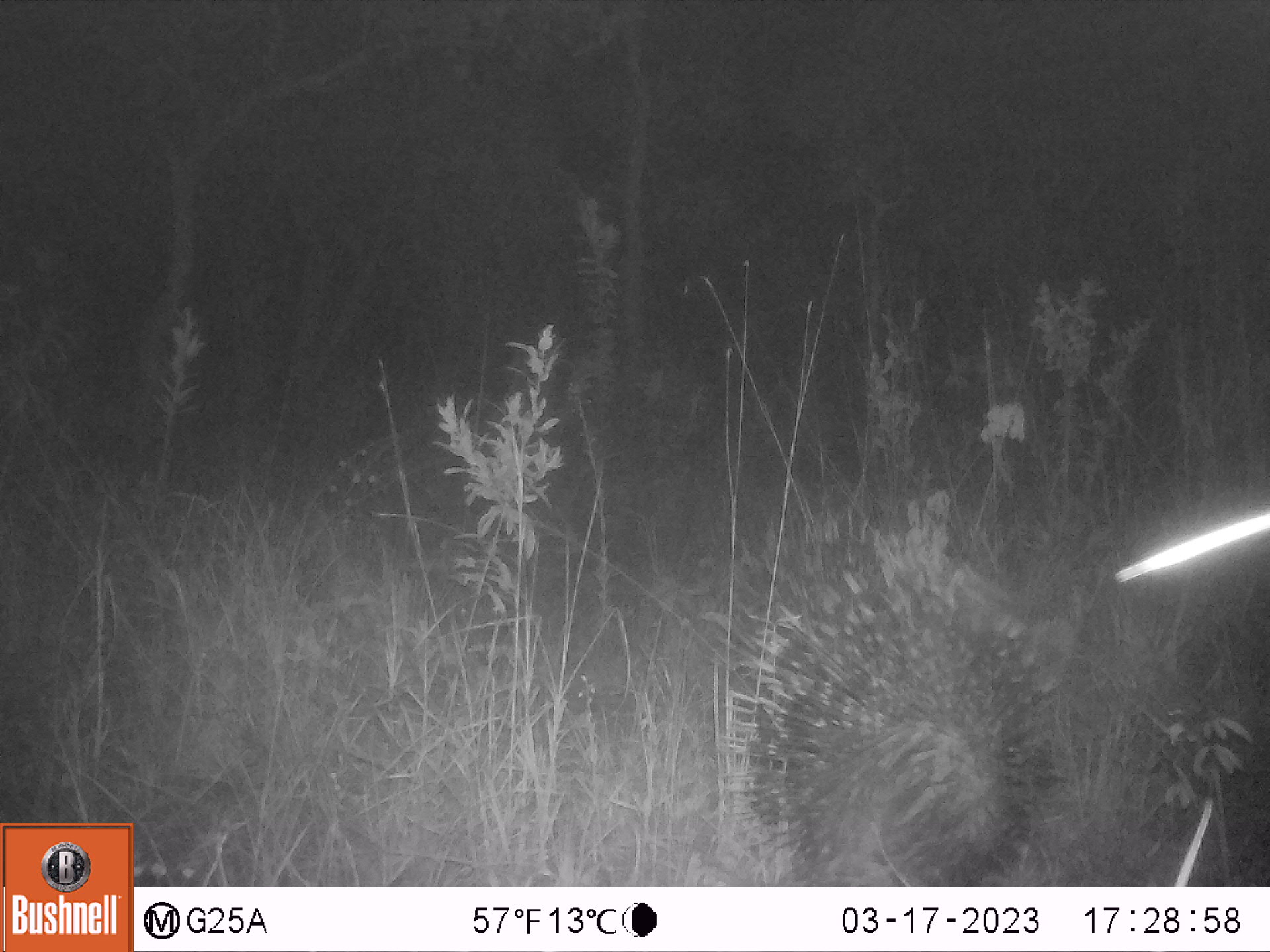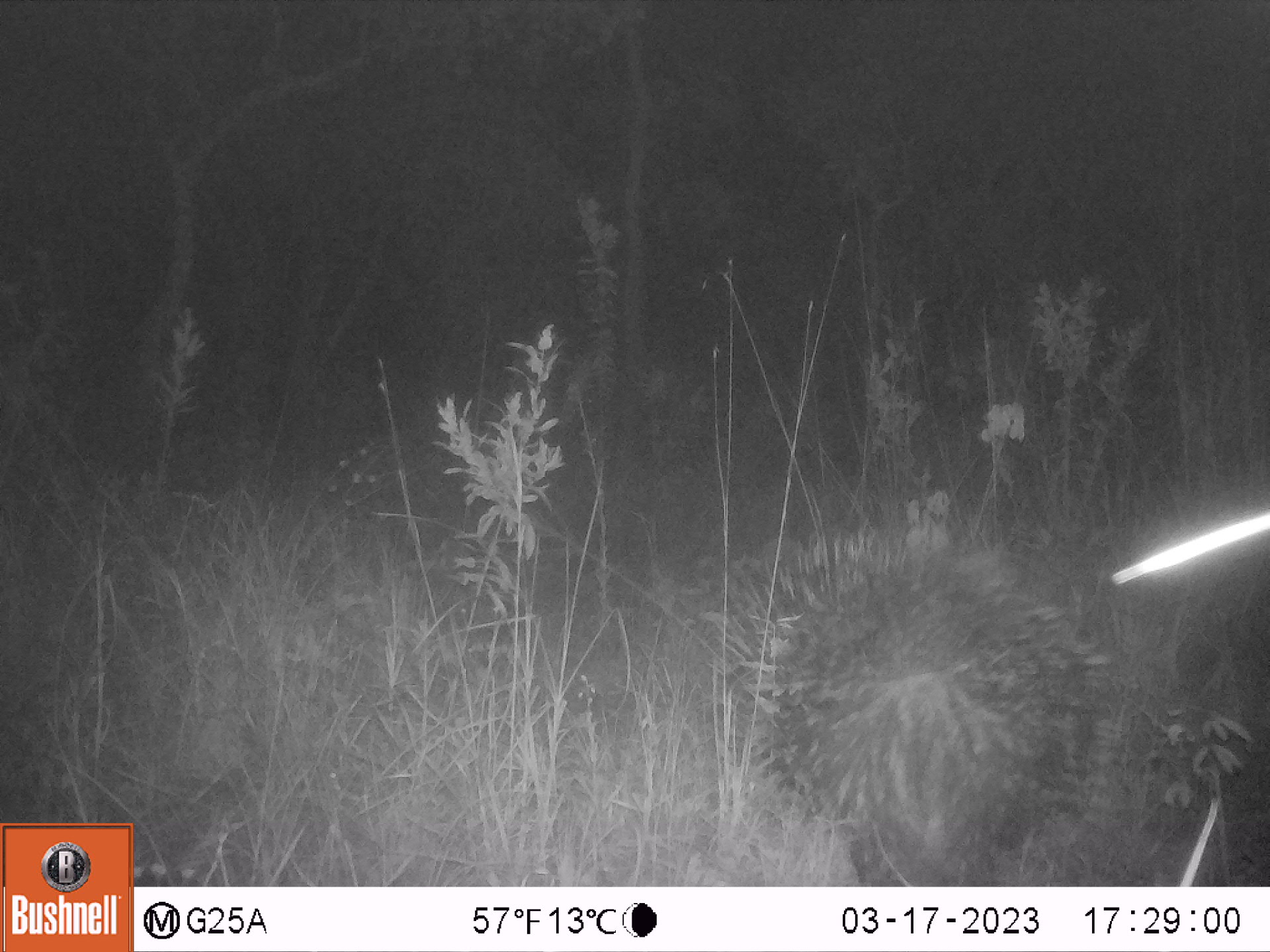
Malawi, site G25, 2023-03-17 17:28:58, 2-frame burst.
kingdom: Animalia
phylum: Chordata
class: Mammalia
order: Rodentia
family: Hystricidae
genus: Hystrix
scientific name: Hystrix africaeaustralis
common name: cape porcupine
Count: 1.